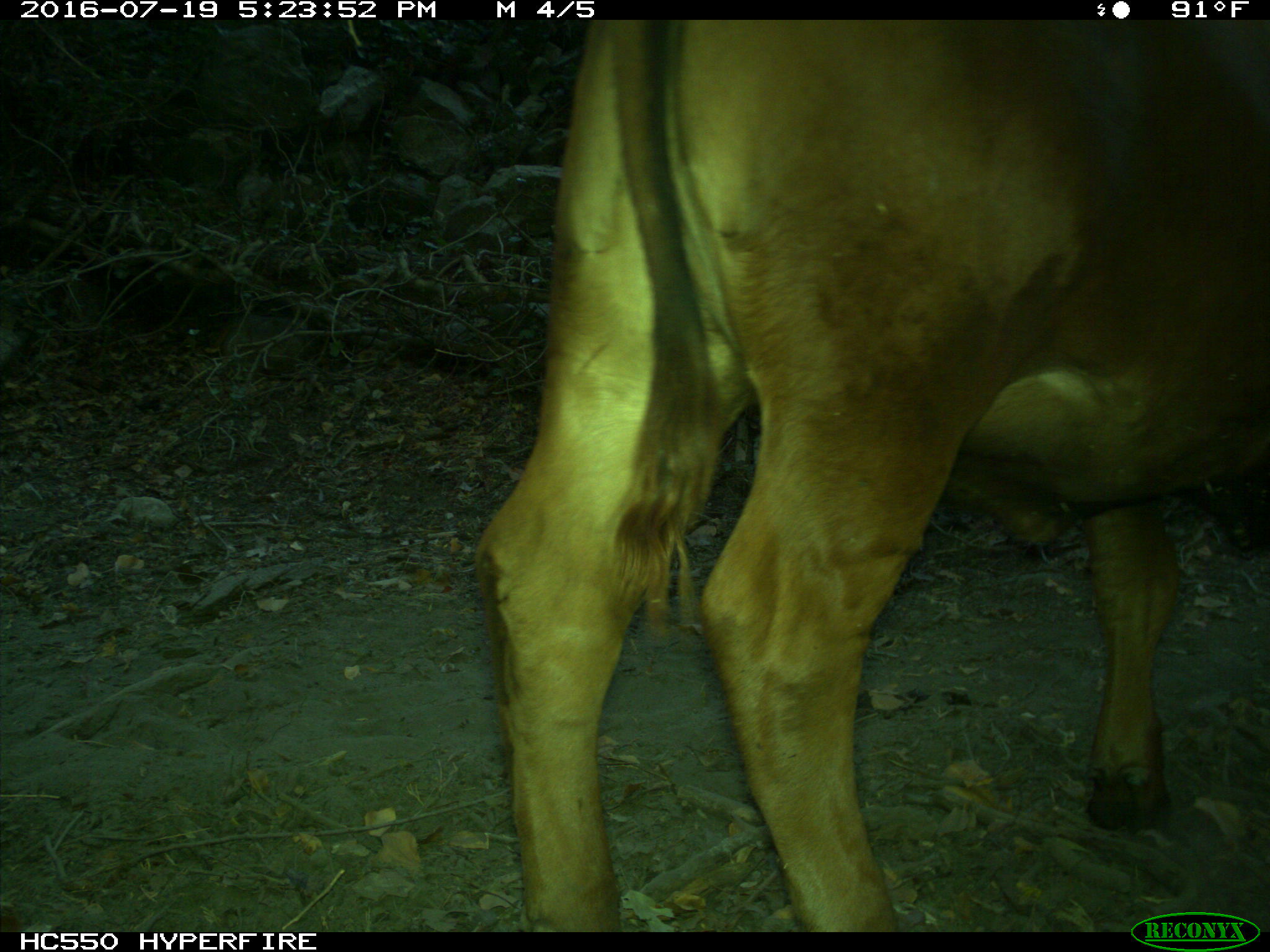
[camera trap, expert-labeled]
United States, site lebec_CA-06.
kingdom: Animalia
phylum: Chordata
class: Mammalia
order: Artiodactyla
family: Bovidae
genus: Bos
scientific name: Bos taurus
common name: domestic cow